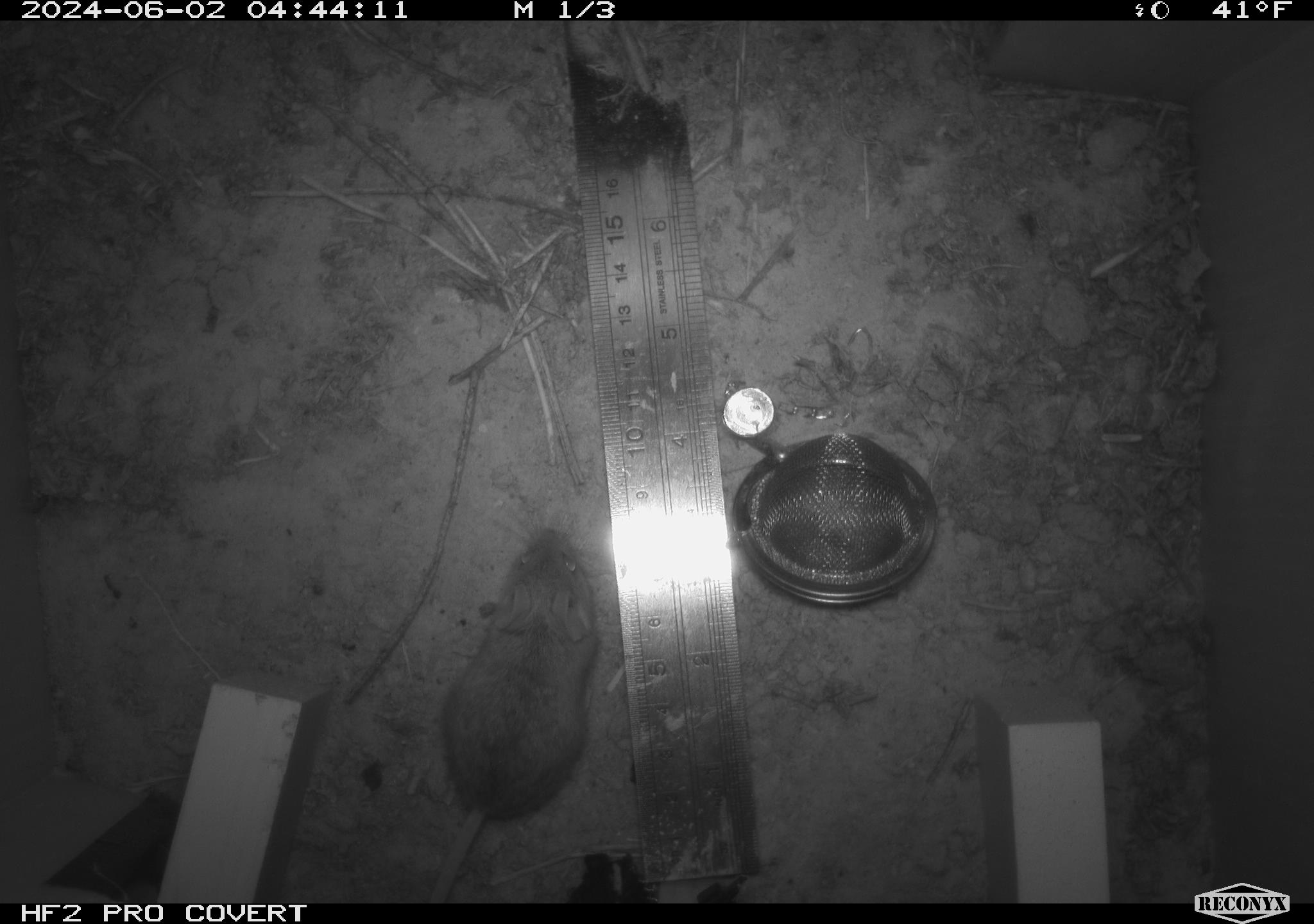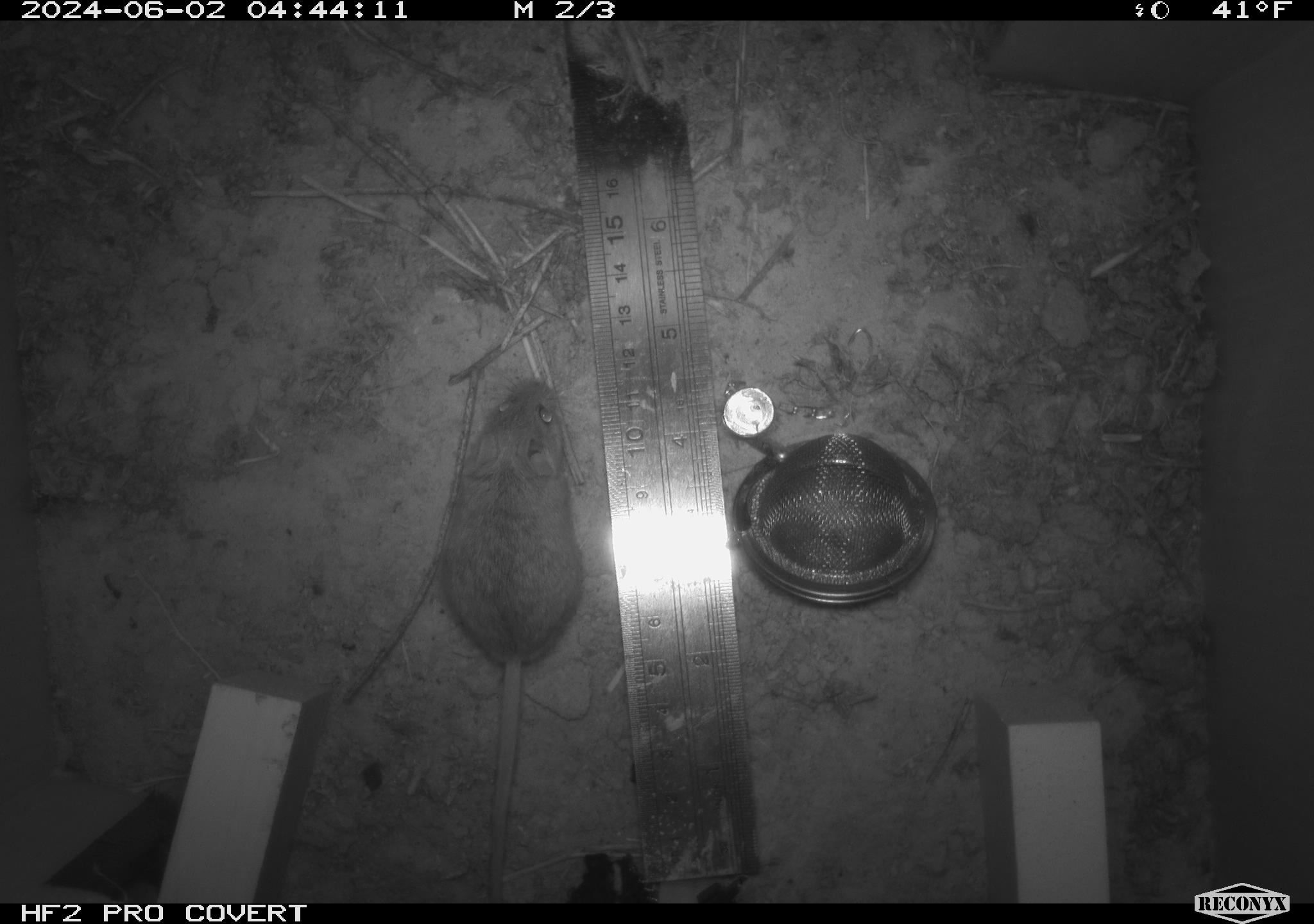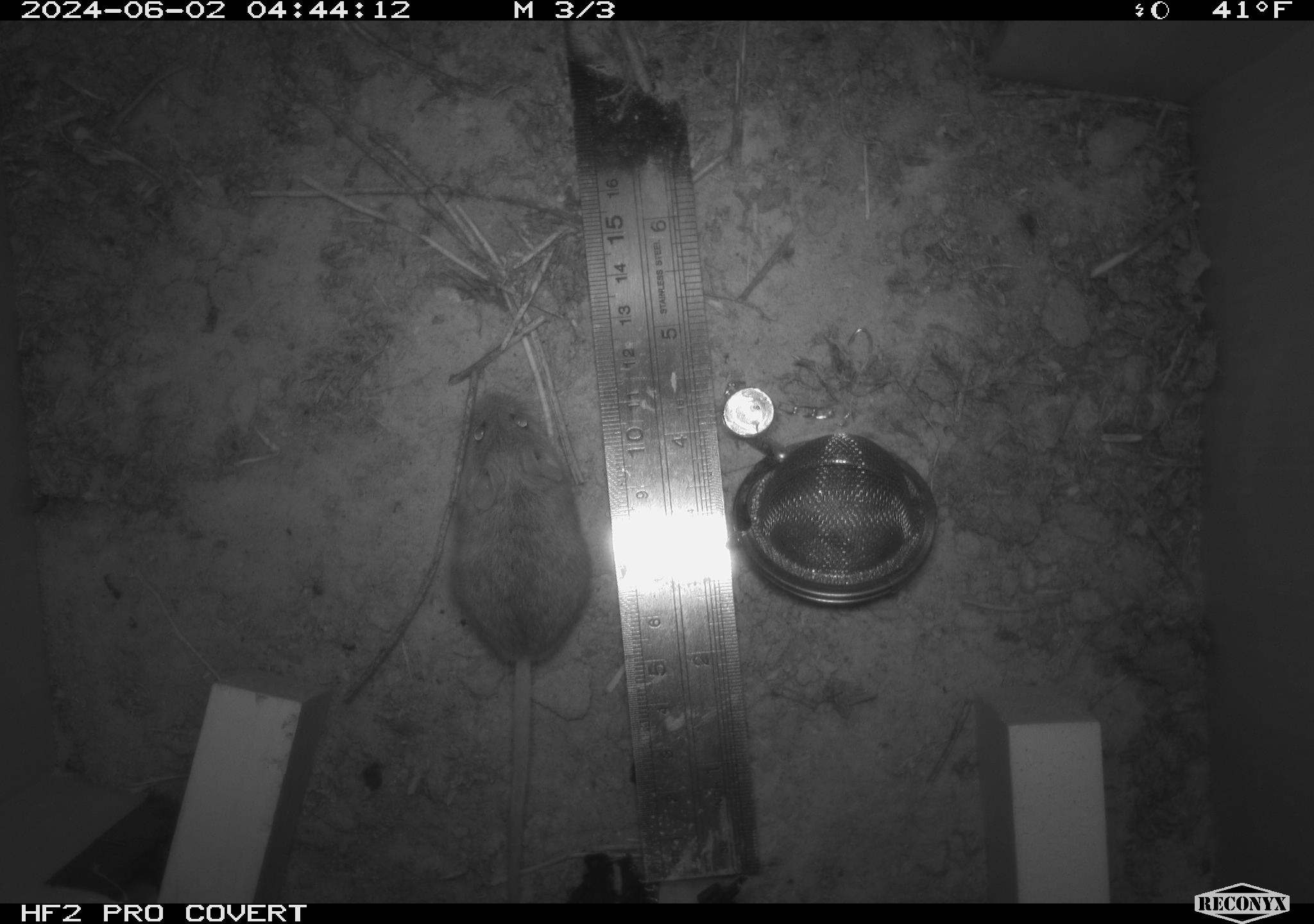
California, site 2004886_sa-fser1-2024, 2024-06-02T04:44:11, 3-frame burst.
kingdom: Animalia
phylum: Chordata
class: Mammalia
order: Rodentia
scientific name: Rodentia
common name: rodent